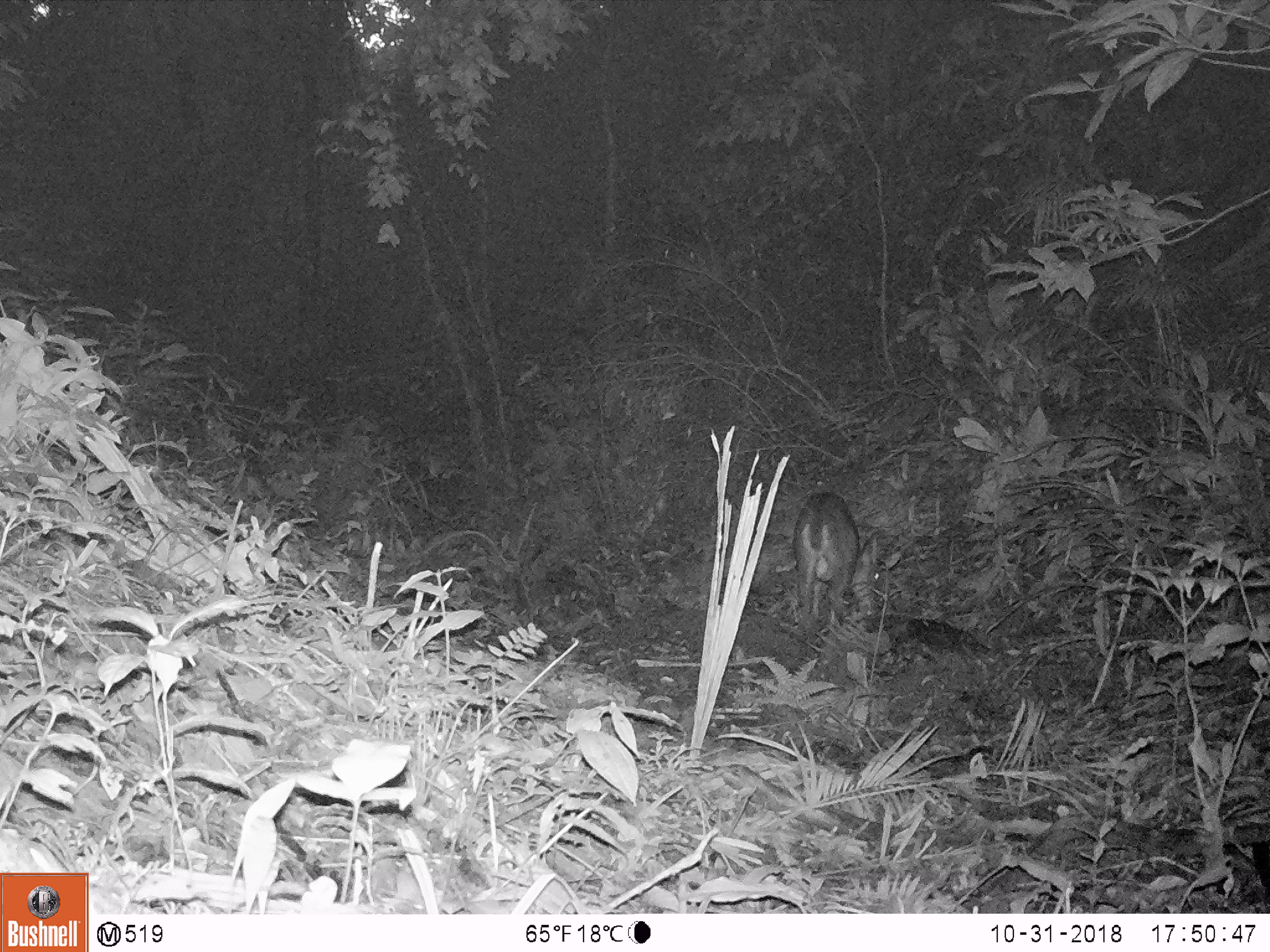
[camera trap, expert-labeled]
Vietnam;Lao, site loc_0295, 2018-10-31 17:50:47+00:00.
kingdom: Animalia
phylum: Chordata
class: Mammalia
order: Artiodactyla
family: Cervidae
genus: Muntiacus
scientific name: Muntiacus vuquangensis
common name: large-antlered muntjac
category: large antlered muntjac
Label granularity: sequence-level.